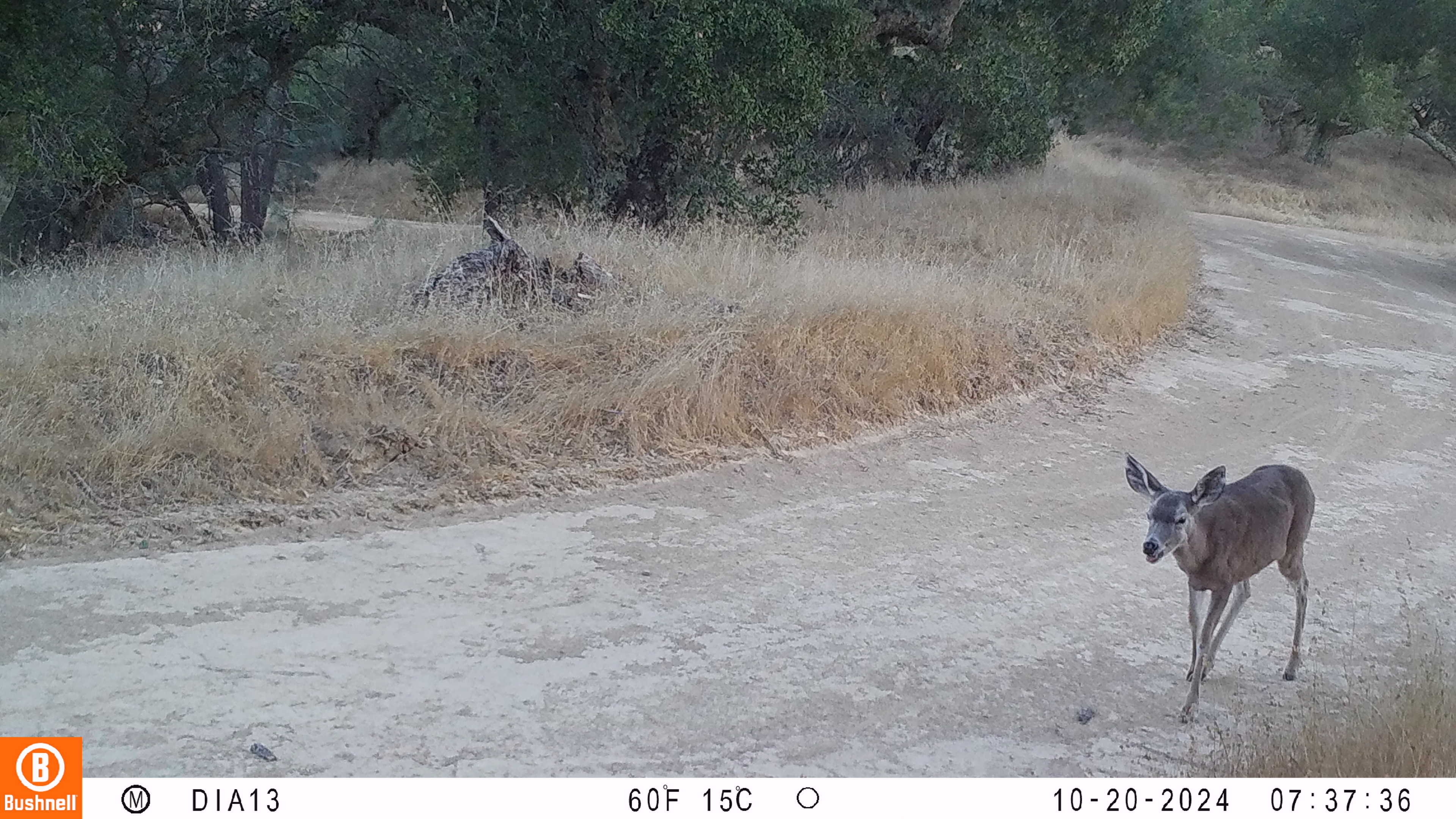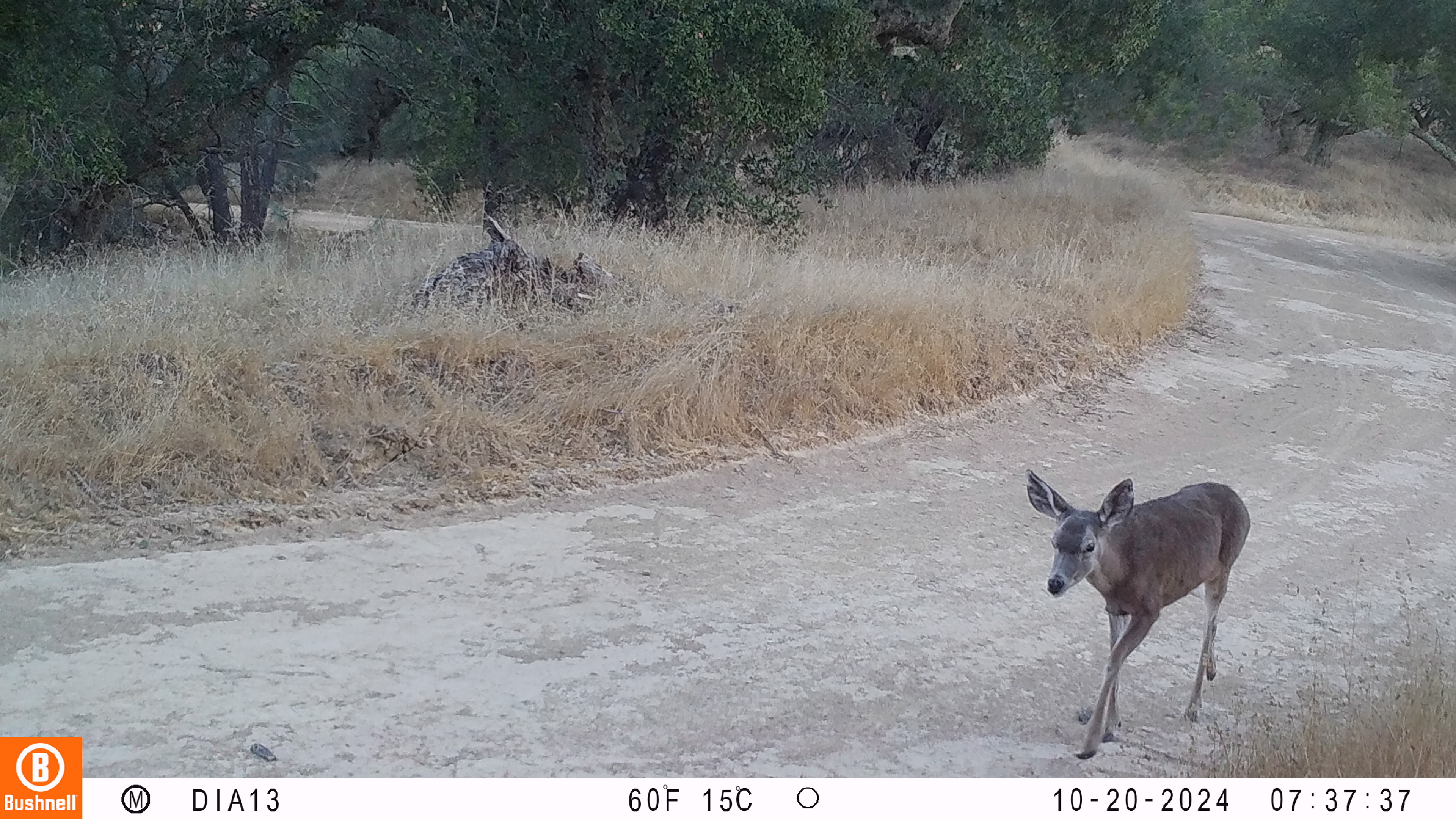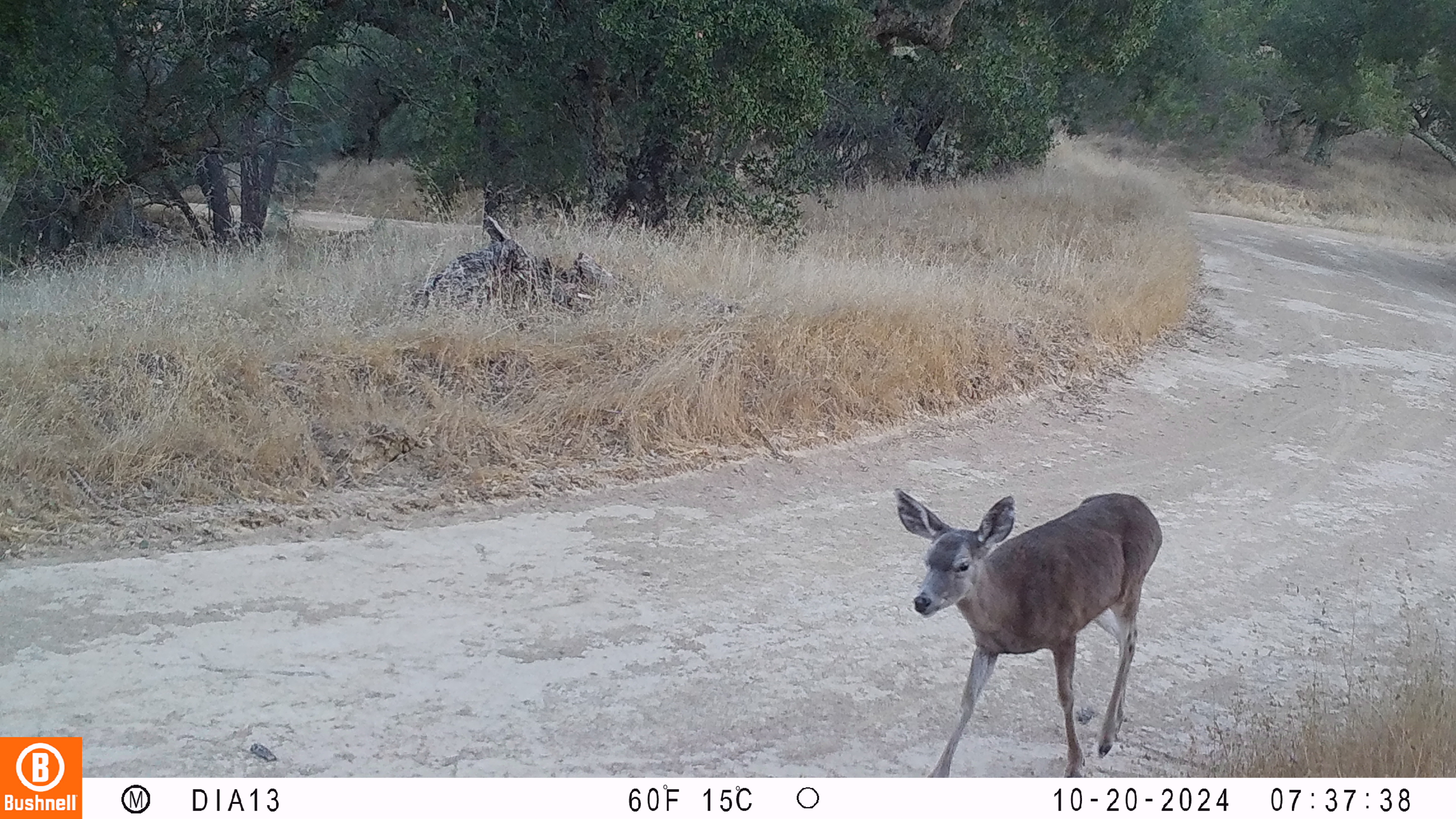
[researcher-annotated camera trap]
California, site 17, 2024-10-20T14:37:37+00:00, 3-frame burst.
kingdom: Animalia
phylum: Chordata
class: Mammalia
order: Artiodactyla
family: Cervidae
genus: Odocoileus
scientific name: Odocoileus hemionus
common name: mule deer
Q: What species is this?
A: Mule deer (Odocoileus hemionus).